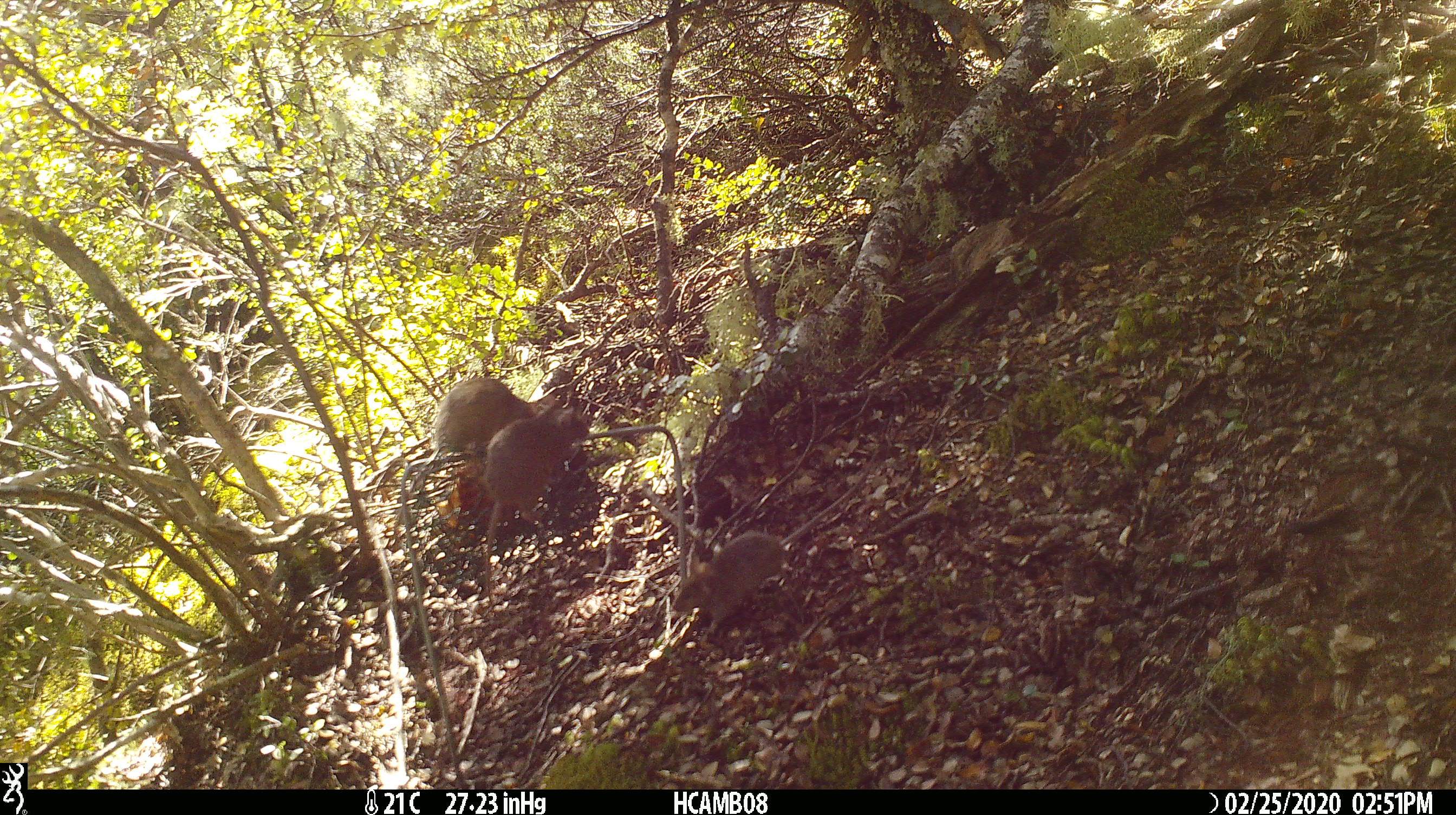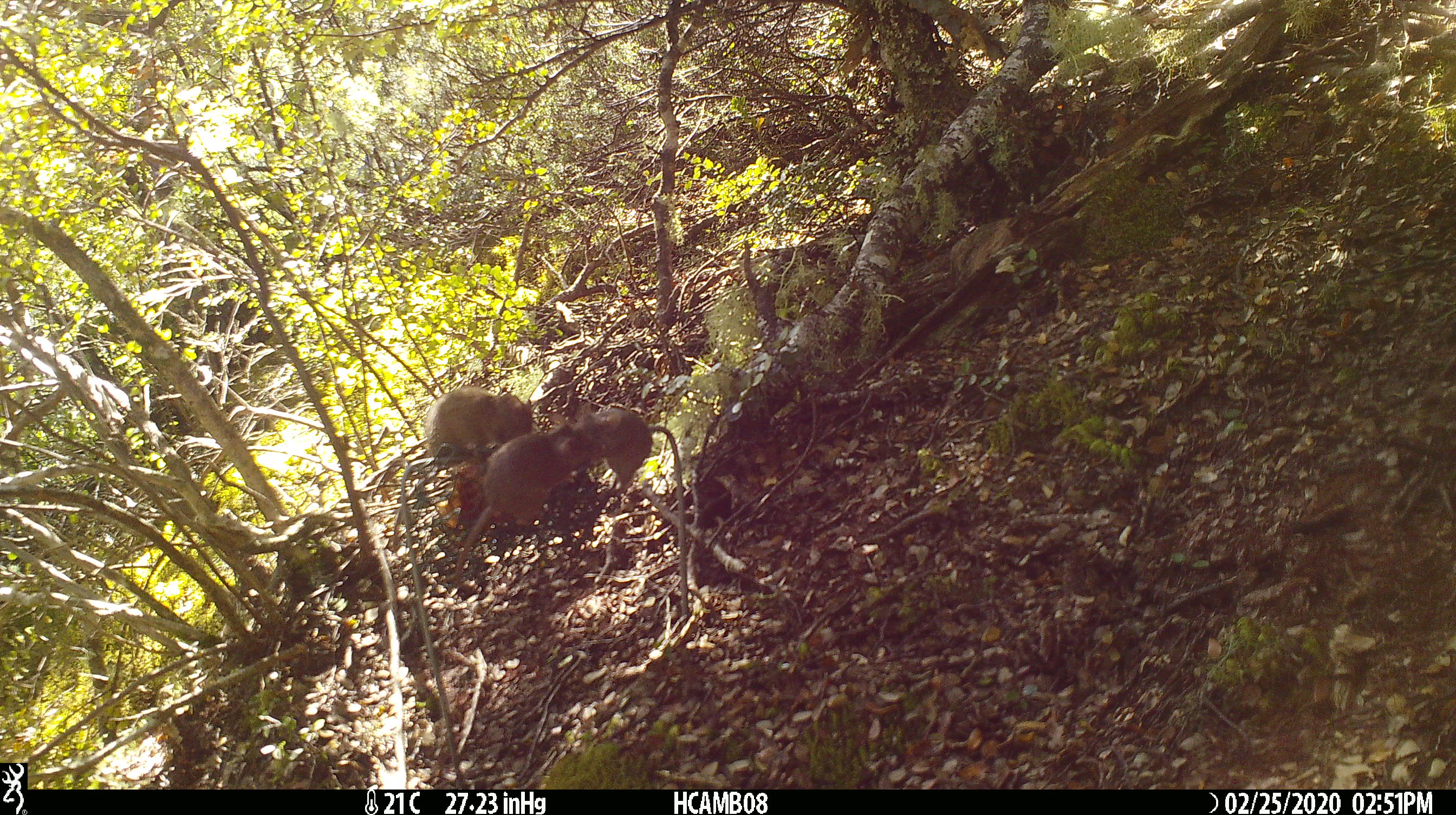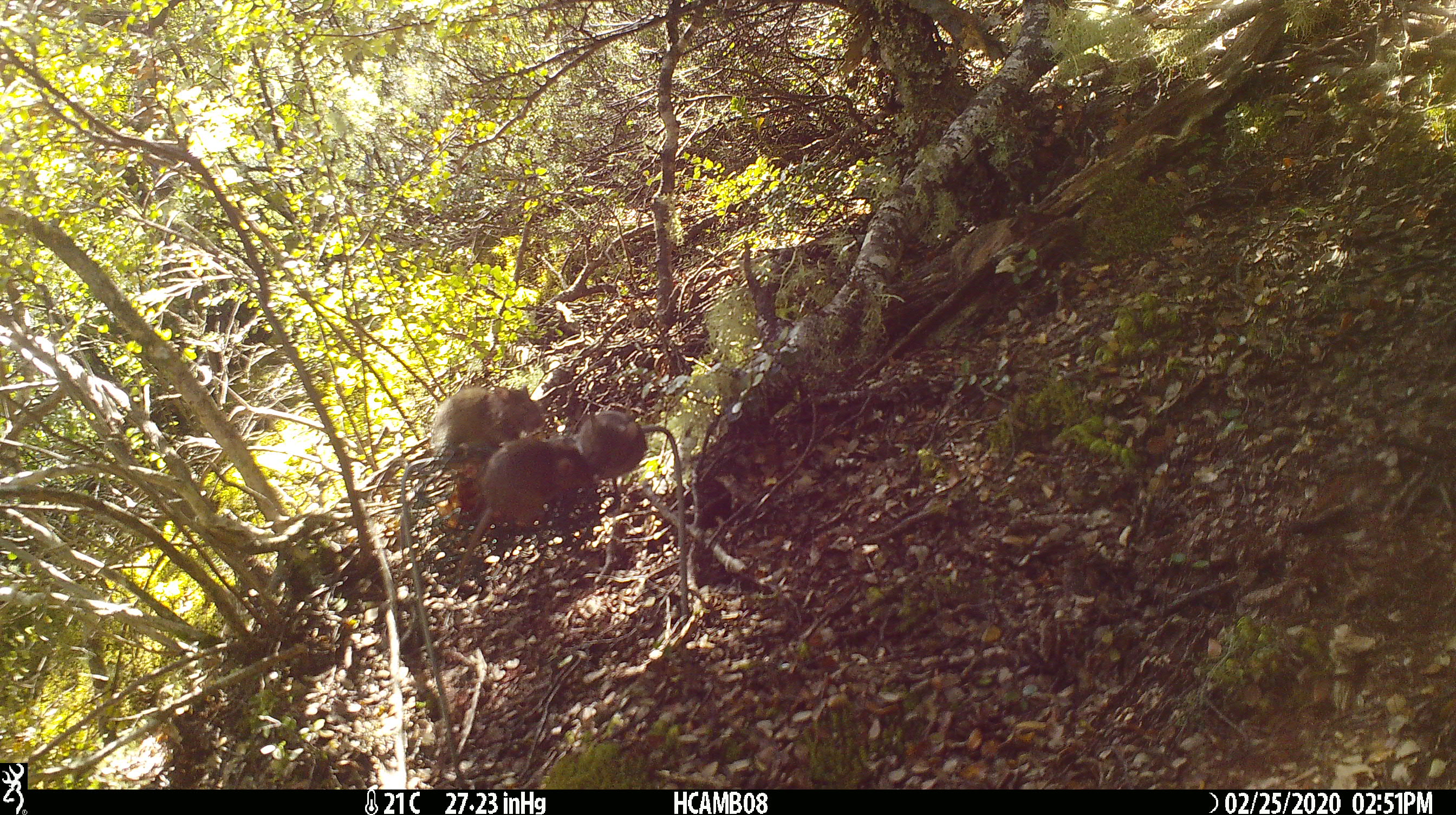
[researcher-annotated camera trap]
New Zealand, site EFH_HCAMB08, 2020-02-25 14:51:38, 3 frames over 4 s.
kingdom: Animalia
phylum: Chordata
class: Mammalia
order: Rodentia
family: Muridae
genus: Mus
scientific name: Mus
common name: mouse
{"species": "mouse (Mus)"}